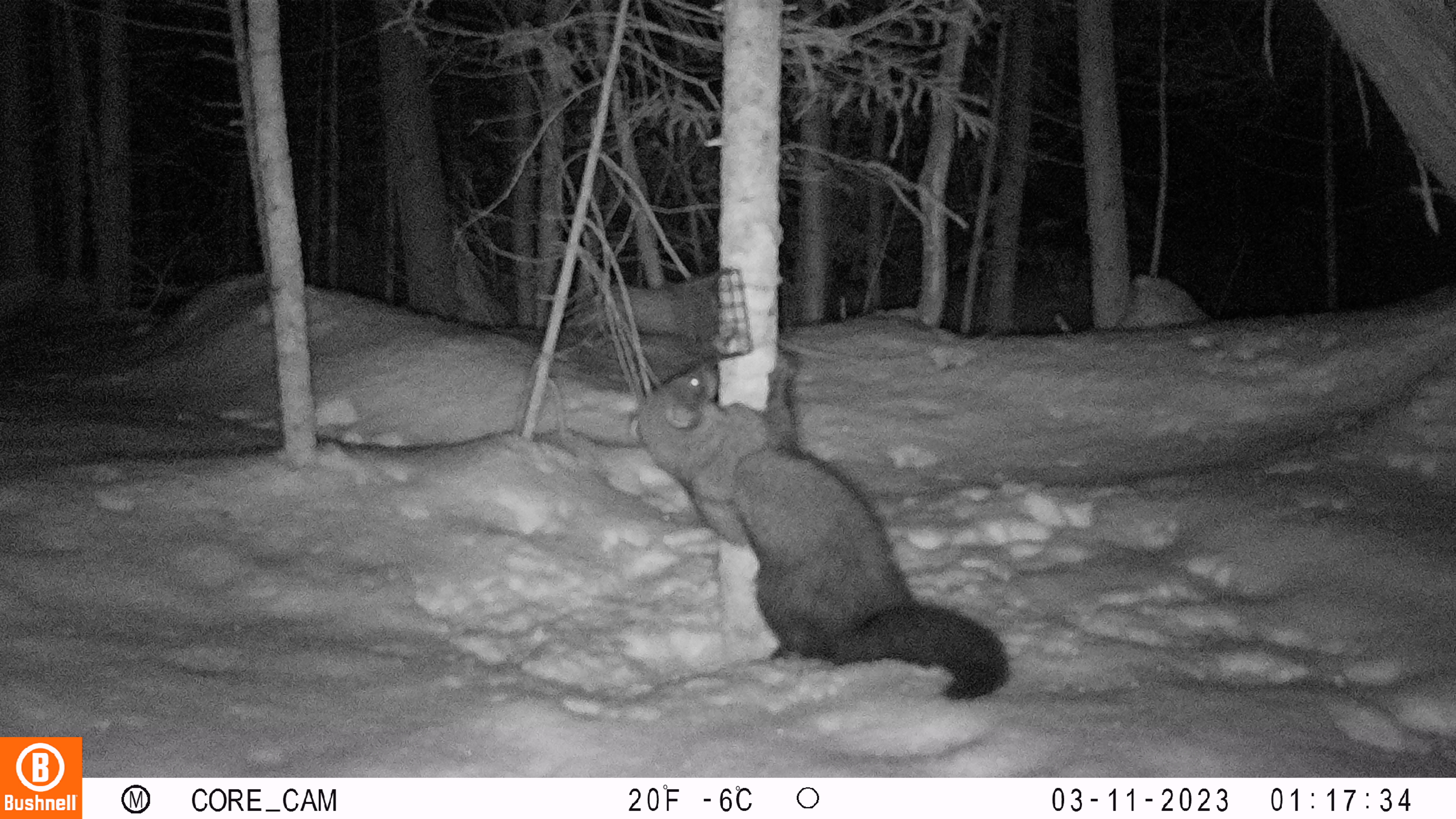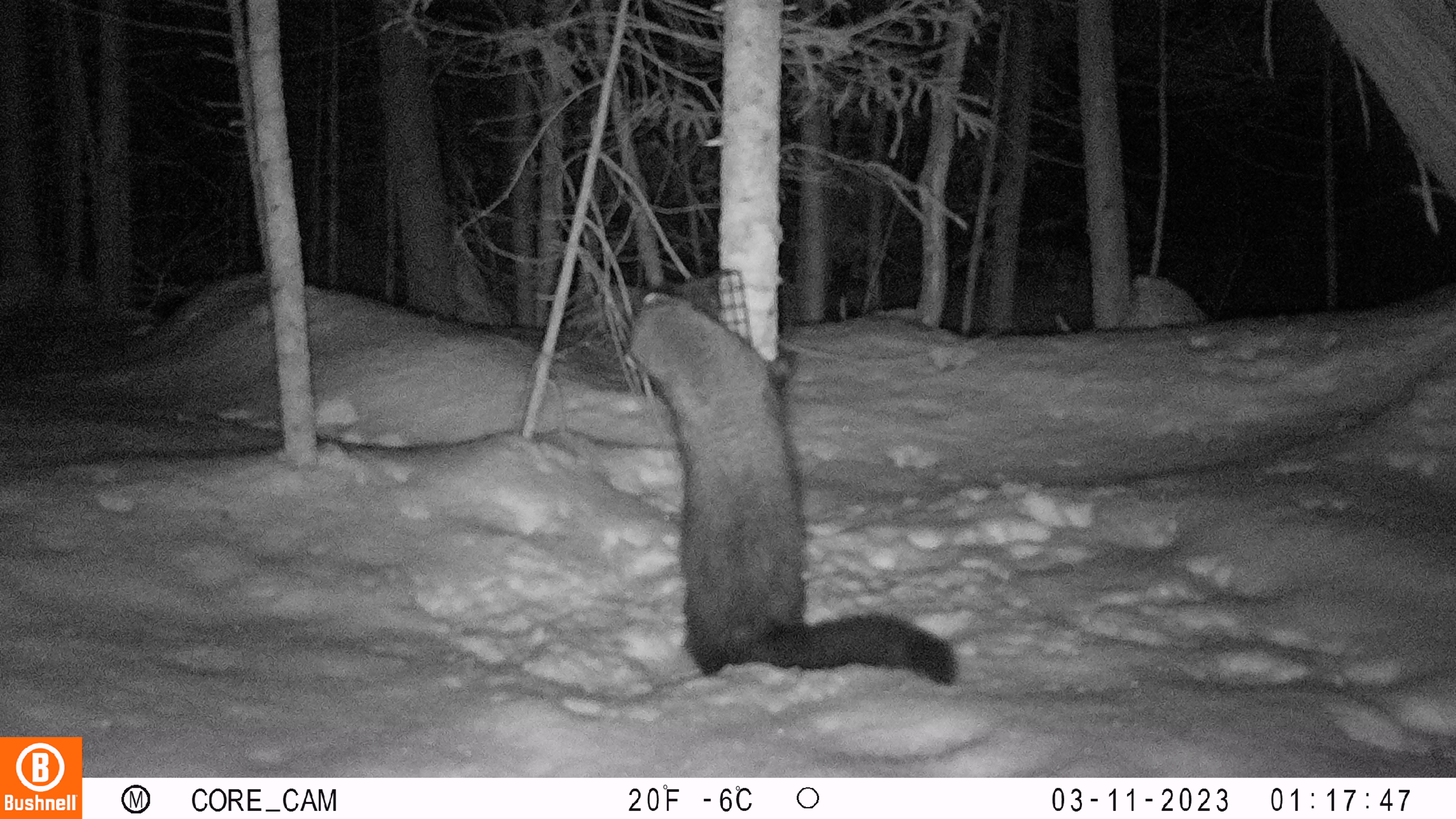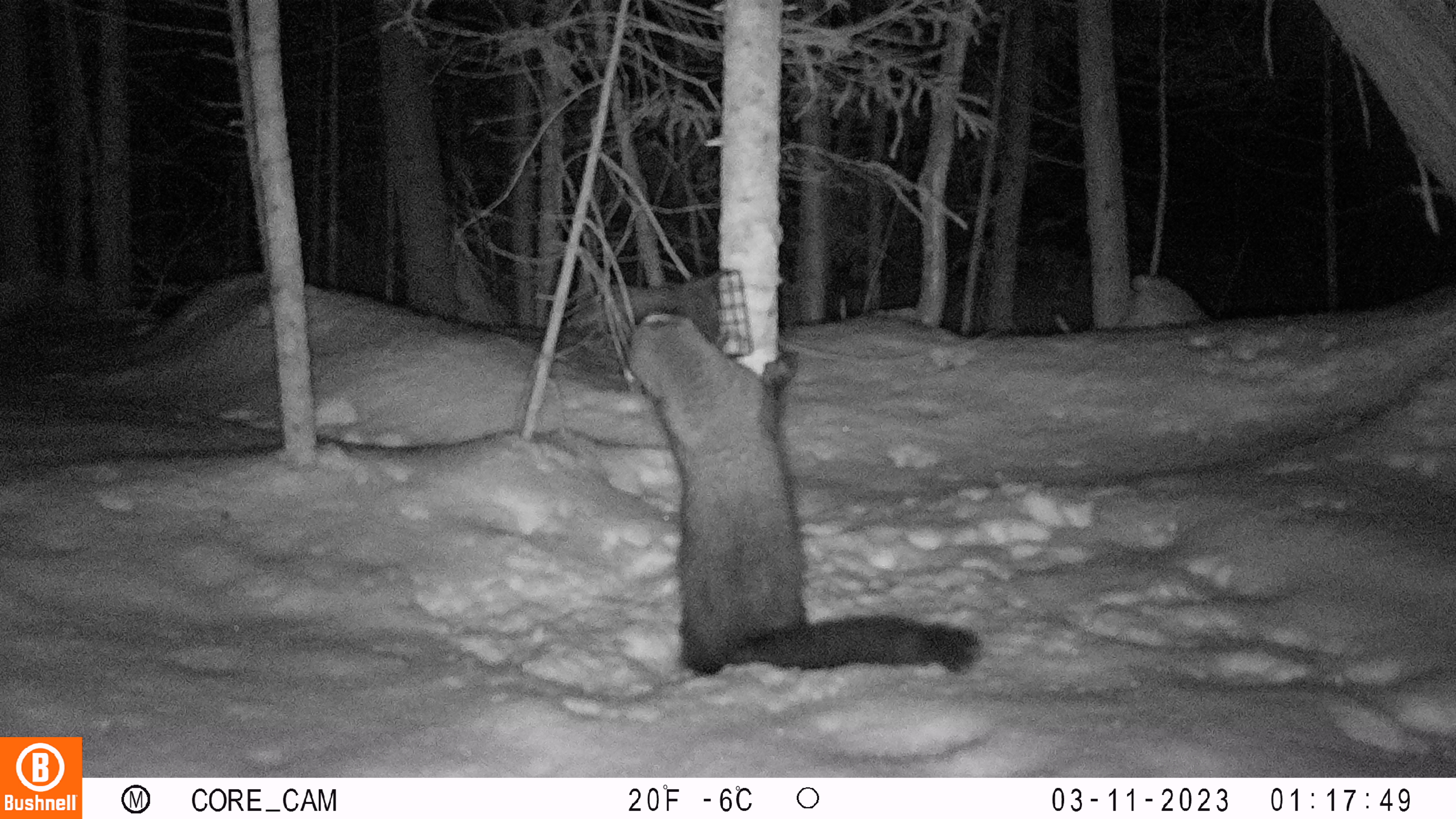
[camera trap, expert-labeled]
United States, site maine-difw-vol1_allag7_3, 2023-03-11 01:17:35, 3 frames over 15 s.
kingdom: Animalia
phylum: Chordata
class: Mammalia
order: Carnivora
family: Mustelidae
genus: Pekania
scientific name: Pekania pennanti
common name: fisher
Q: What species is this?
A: Fisher (Pekania pennanti).